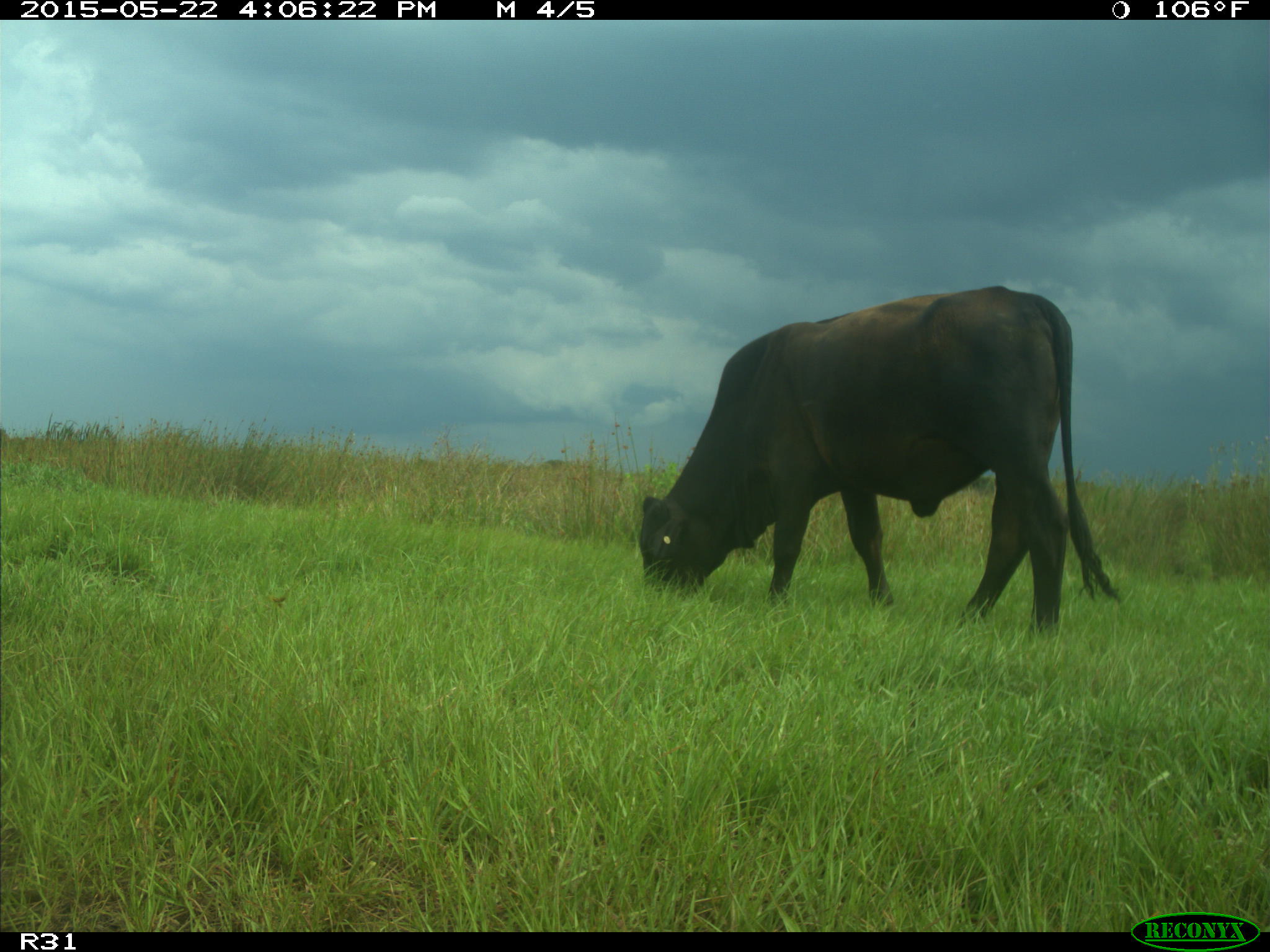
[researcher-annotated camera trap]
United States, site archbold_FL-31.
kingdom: Animalia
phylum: Chordata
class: Mammalia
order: Artiodactyla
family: Bovidae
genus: Bos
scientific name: Bos taurus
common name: domestic cow